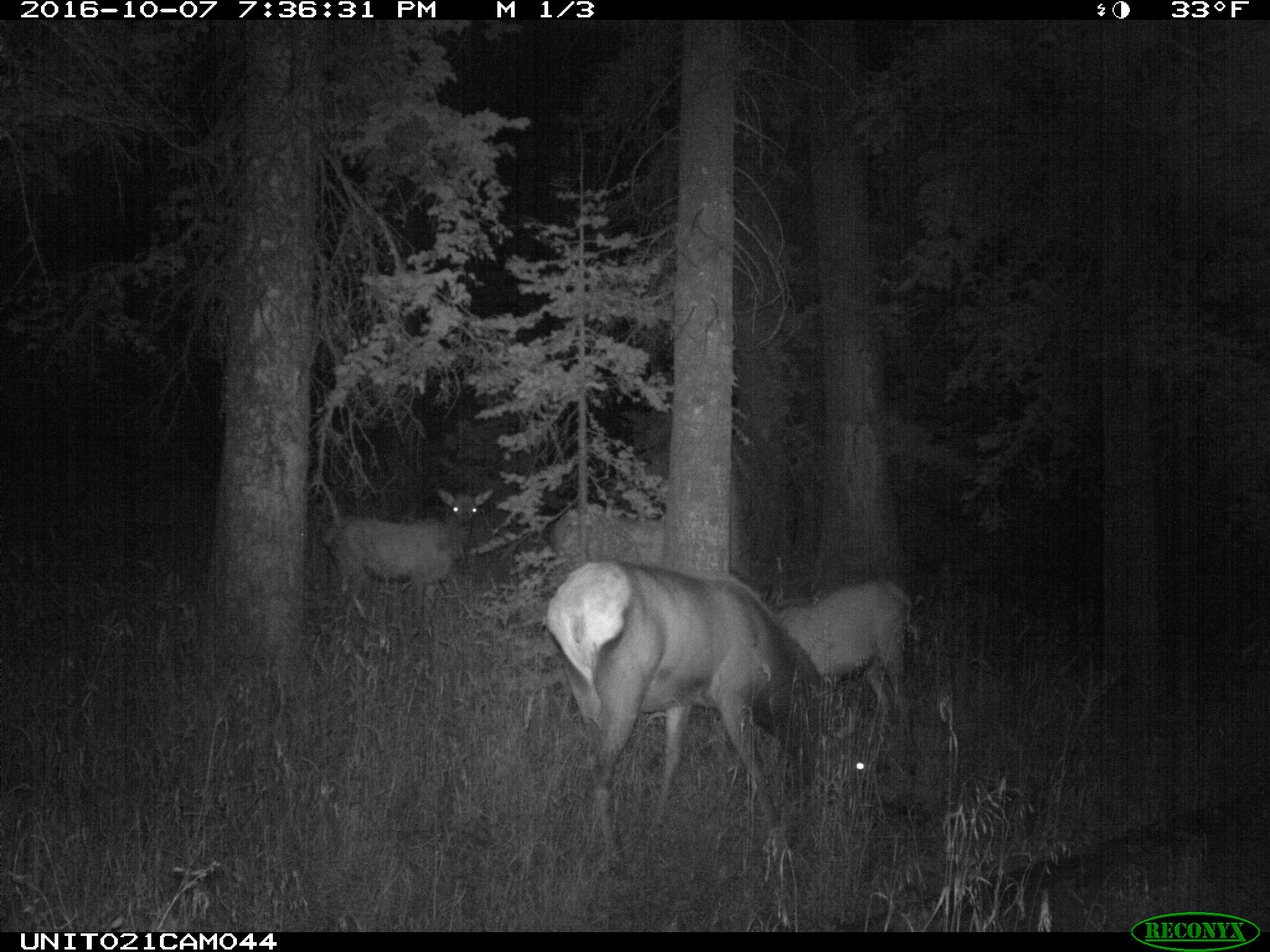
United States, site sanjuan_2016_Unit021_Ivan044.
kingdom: Animalia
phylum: Chordata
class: Mammalia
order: Artiodactyla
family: Cervidae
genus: Cervus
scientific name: Cervus elaphus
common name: red deer